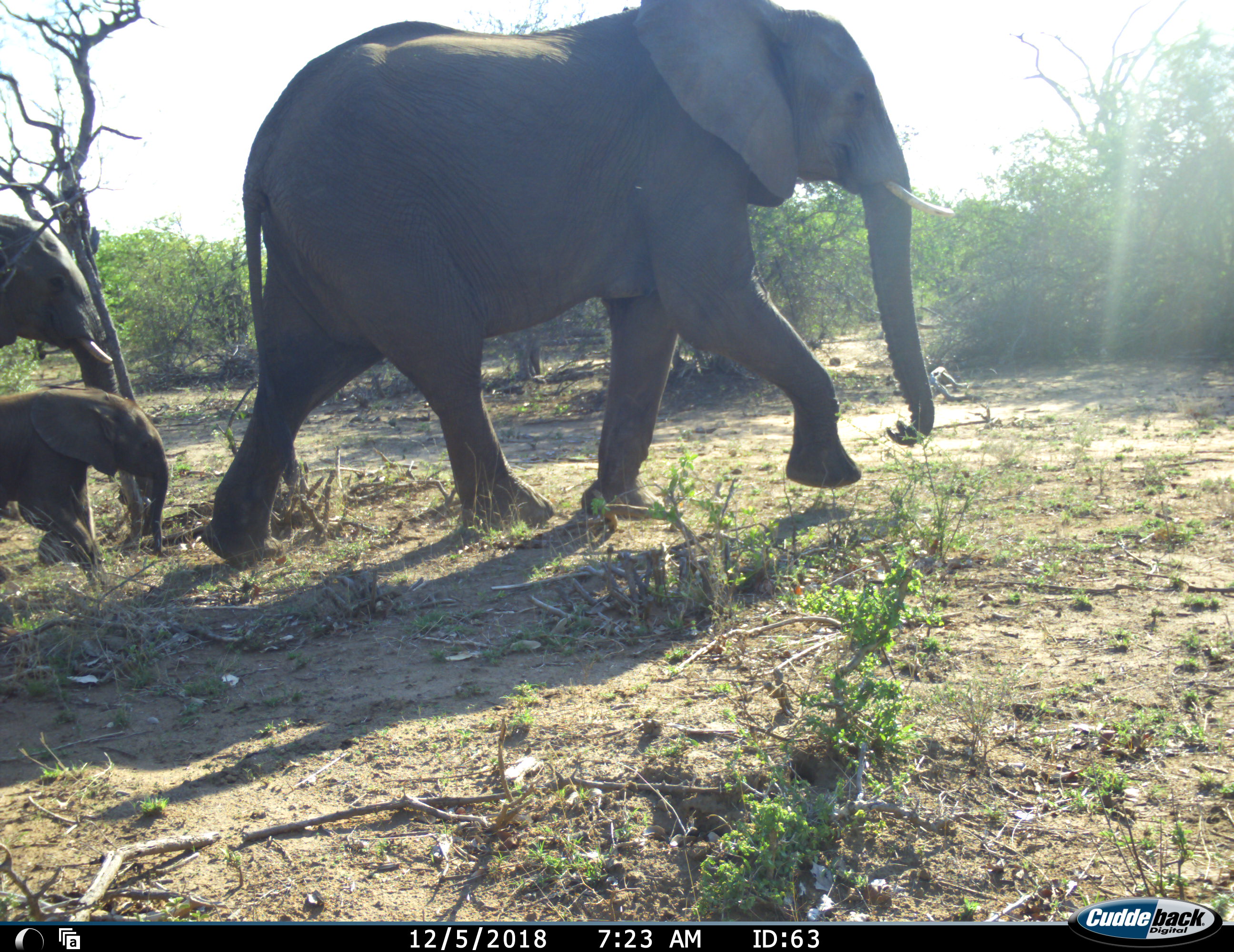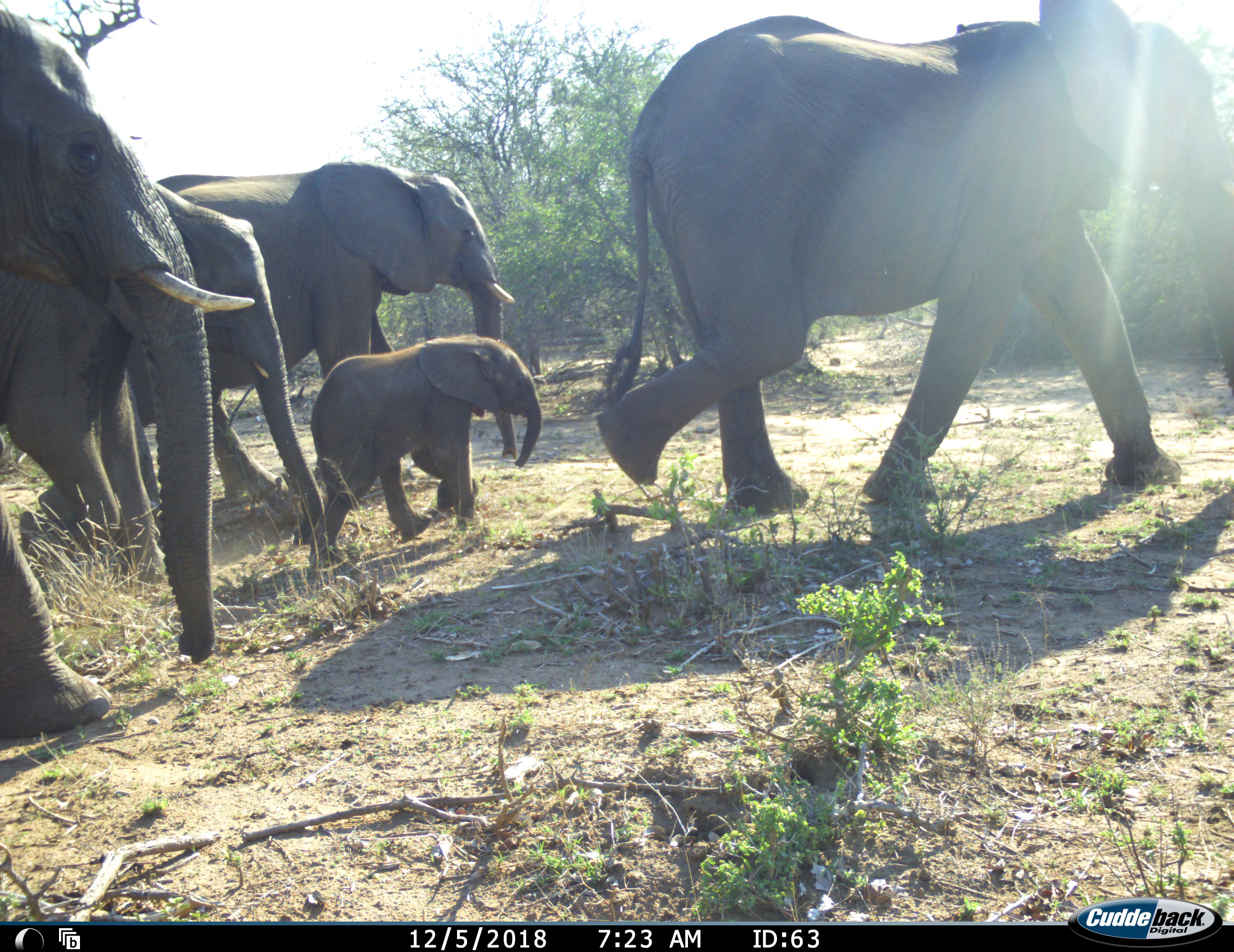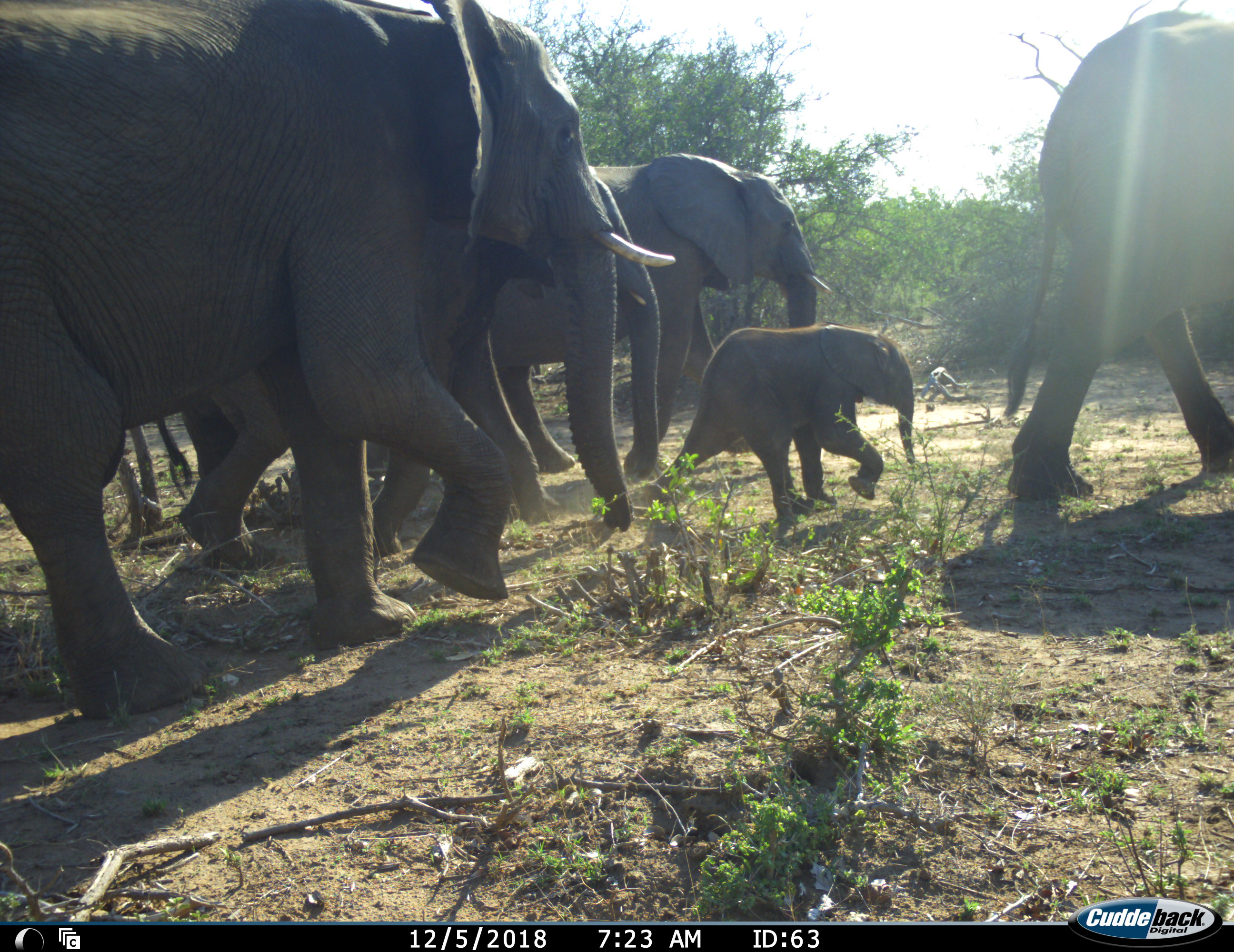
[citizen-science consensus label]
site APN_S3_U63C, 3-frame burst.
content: unidentified animal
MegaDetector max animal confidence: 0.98